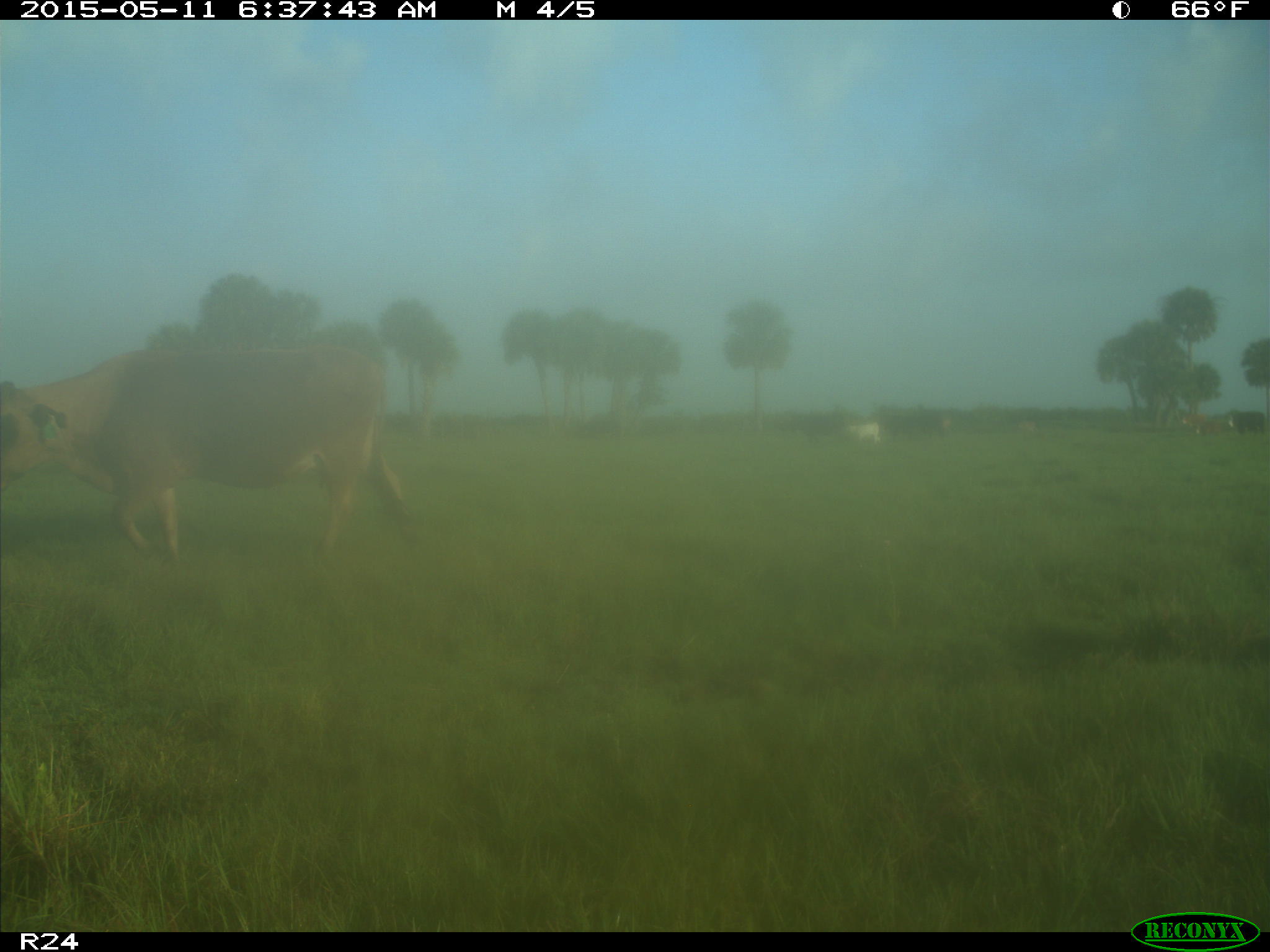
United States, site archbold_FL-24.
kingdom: Animalia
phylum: Chordata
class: Mammalia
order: Artiodactyla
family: Bovidae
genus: Bos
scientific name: Bos taurus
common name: domestic cow